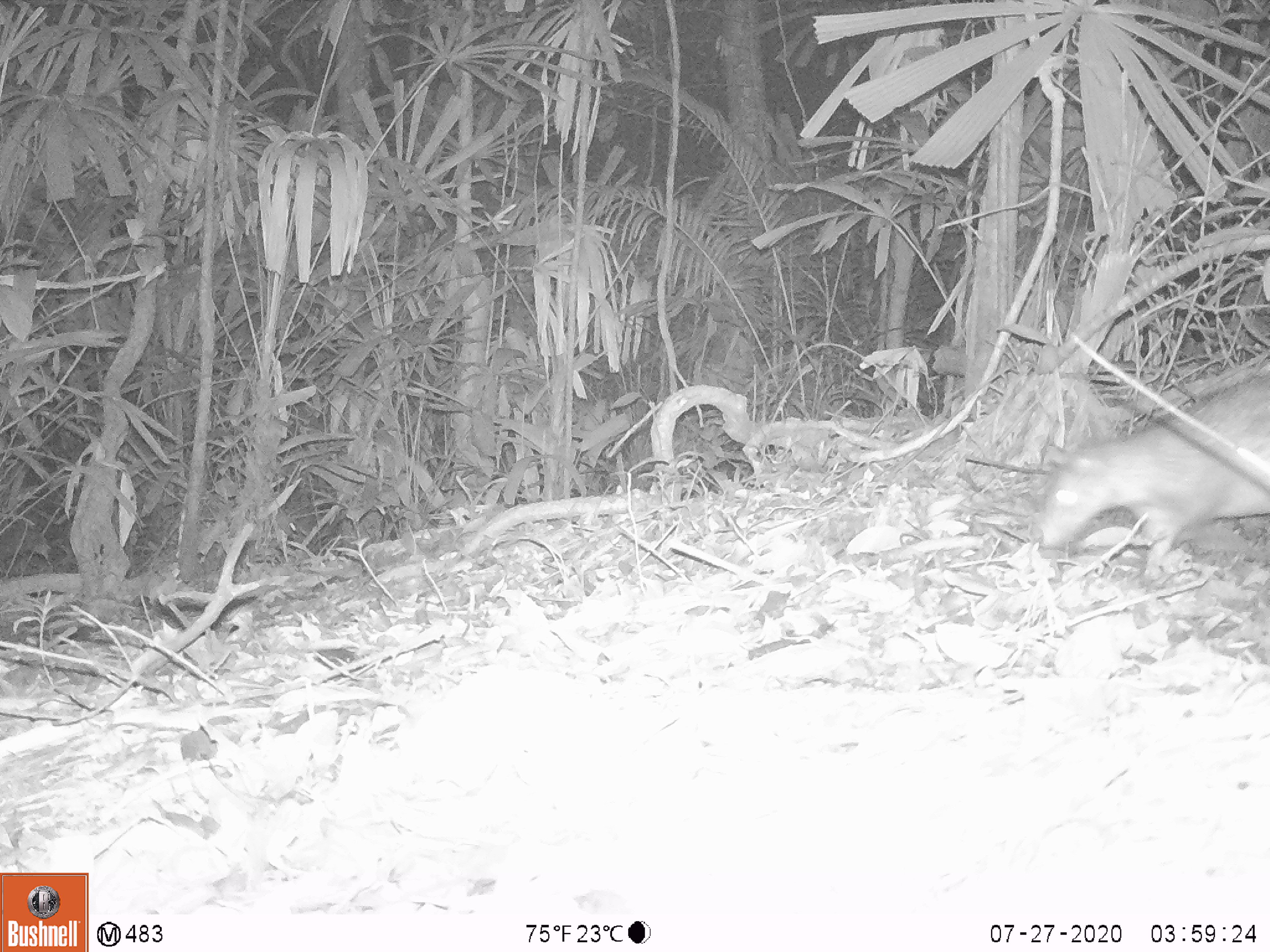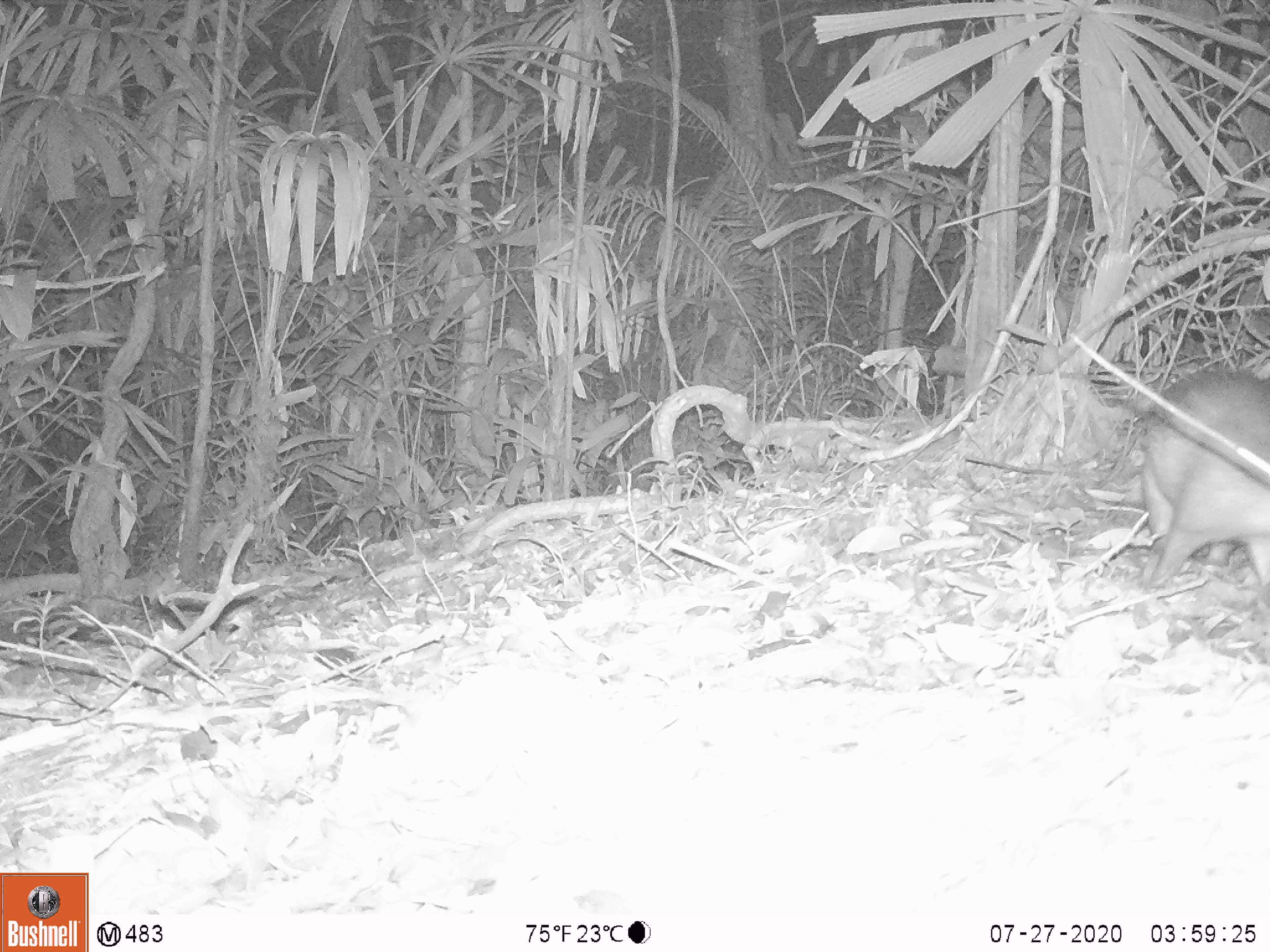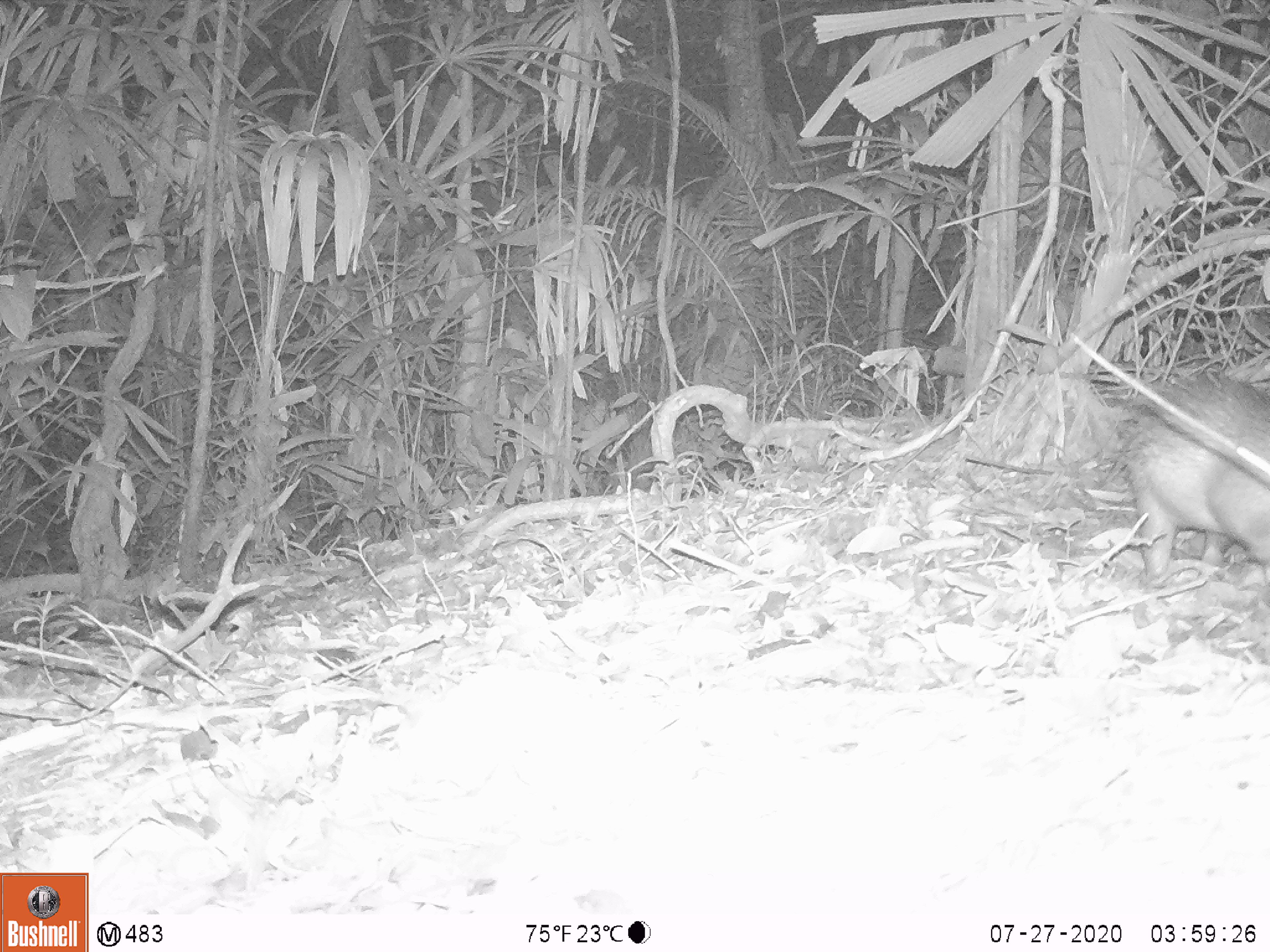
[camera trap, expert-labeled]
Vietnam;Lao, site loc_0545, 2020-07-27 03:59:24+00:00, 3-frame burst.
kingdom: Animalia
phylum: Chordata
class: Mammalia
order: Rodentia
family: Hystricidae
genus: Atherurus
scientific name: Atherurus macrourus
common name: asiatic brush-tailed porcupine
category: asiatic brush tailed porcupine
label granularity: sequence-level